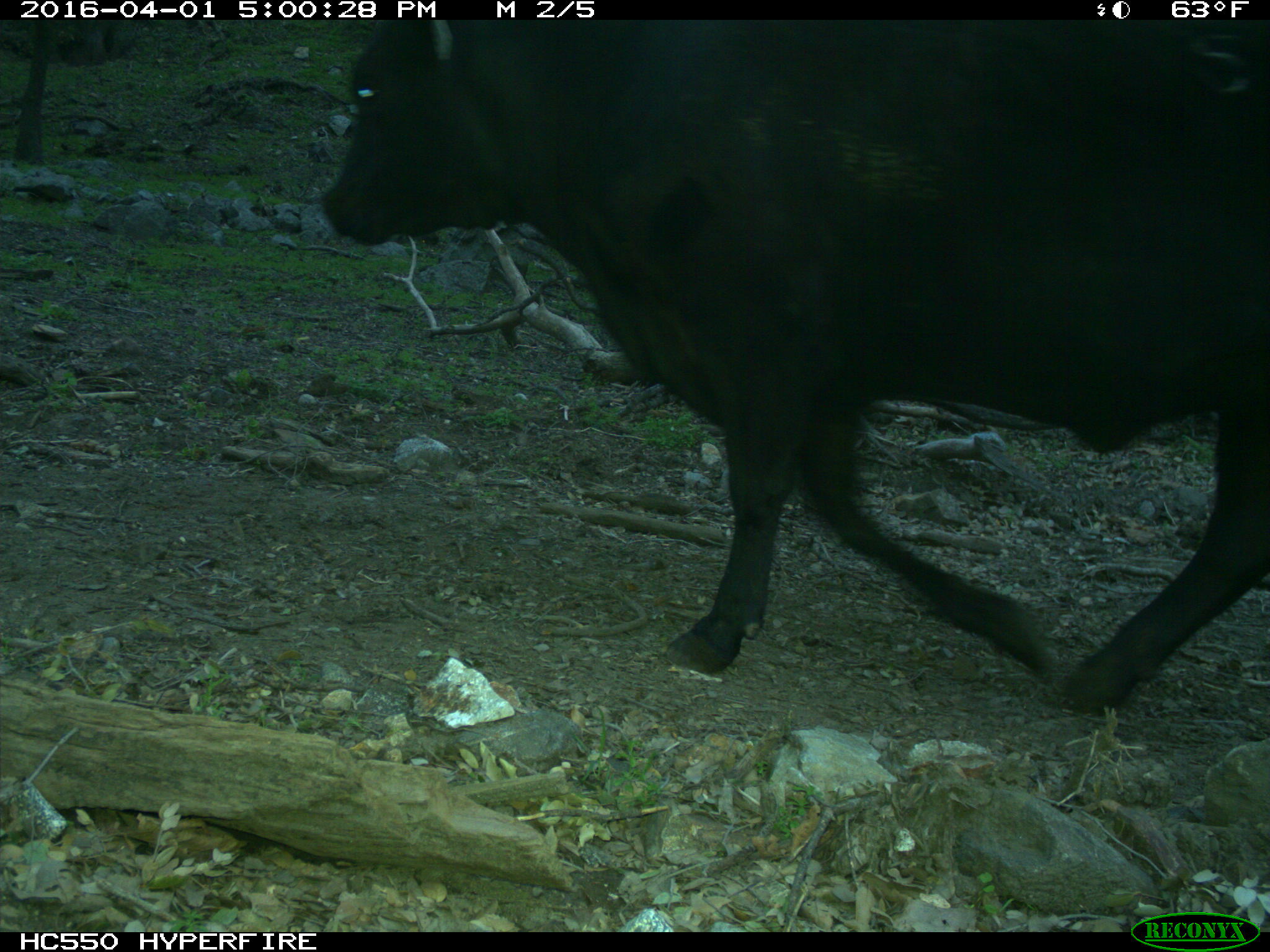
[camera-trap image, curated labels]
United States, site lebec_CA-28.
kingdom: Animalia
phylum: Chordata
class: Mammalia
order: Artiodactyla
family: Bovidae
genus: Bos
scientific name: Bos taurus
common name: domestic cow